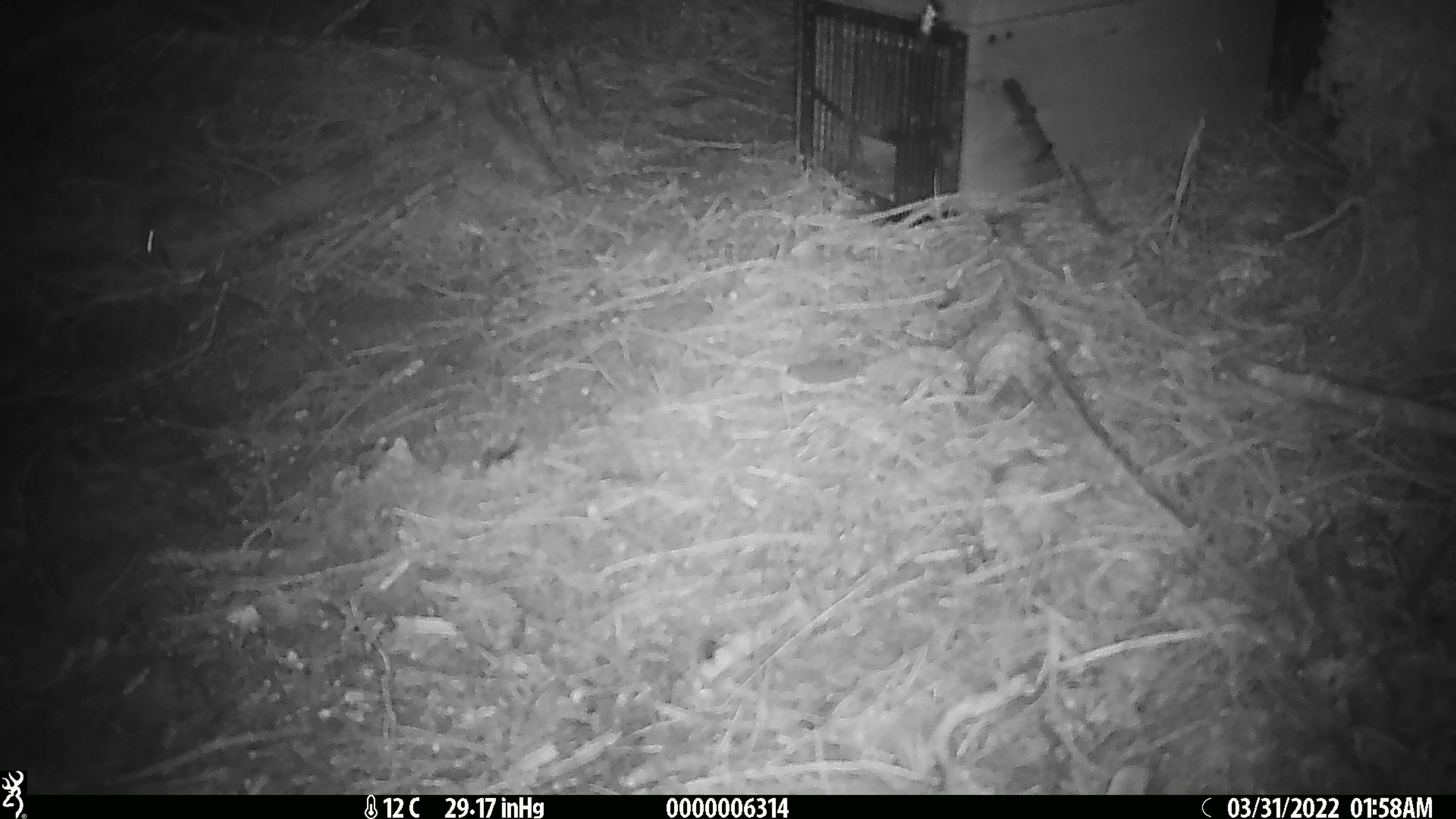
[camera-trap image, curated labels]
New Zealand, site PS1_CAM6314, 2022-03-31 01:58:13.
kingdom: Animalia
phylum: Chordata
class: Mammalia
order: Rodentia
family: Muridae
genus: Mus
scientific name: Mus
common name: mouse